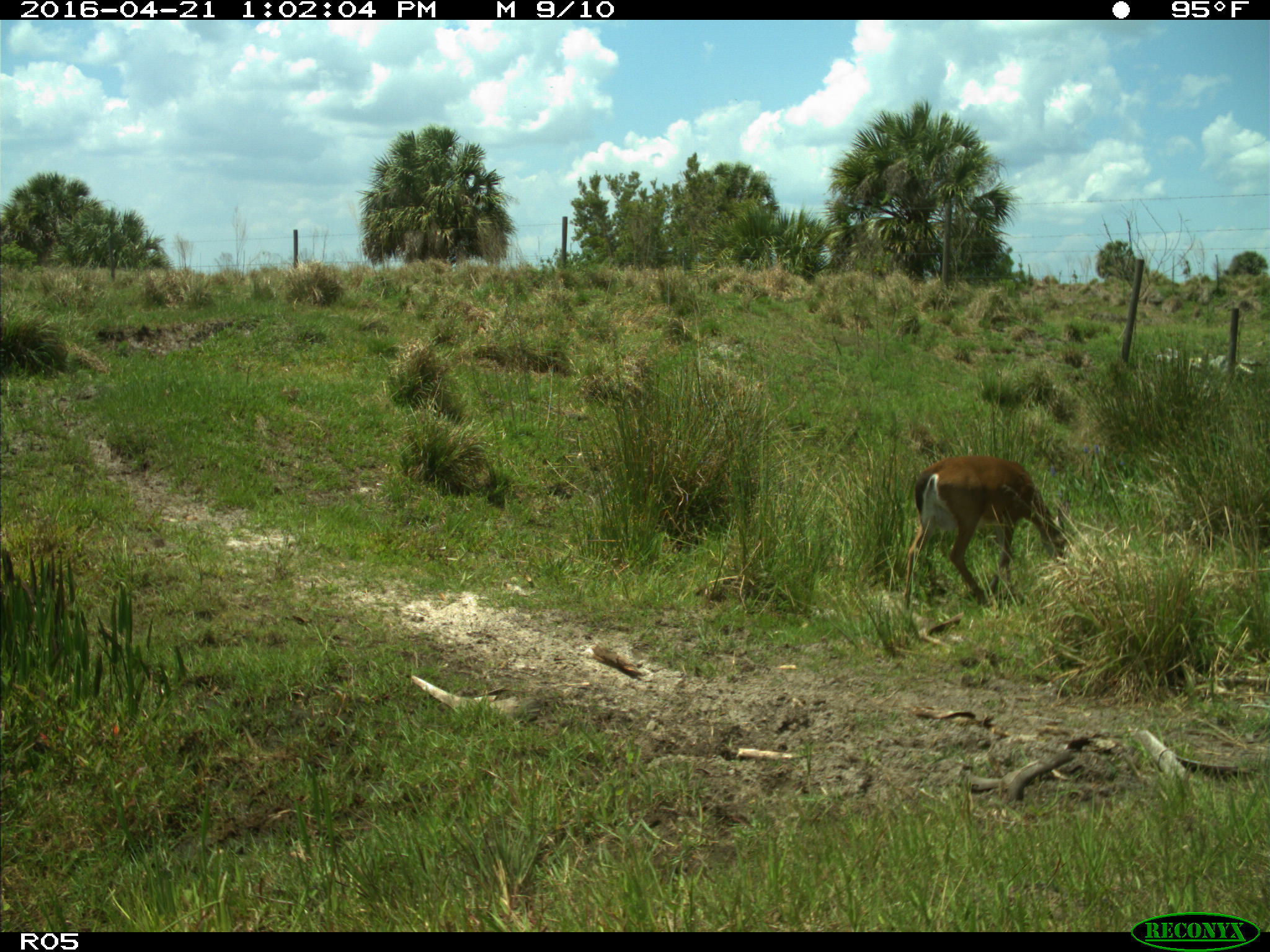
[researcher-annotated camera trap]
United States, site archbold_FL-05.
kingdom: Animalia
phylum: Chordata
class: Mammalia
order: Artiodactyla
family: Cervidae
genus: Odocoileus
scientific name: Odocoileus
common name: deer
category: unidentified deer